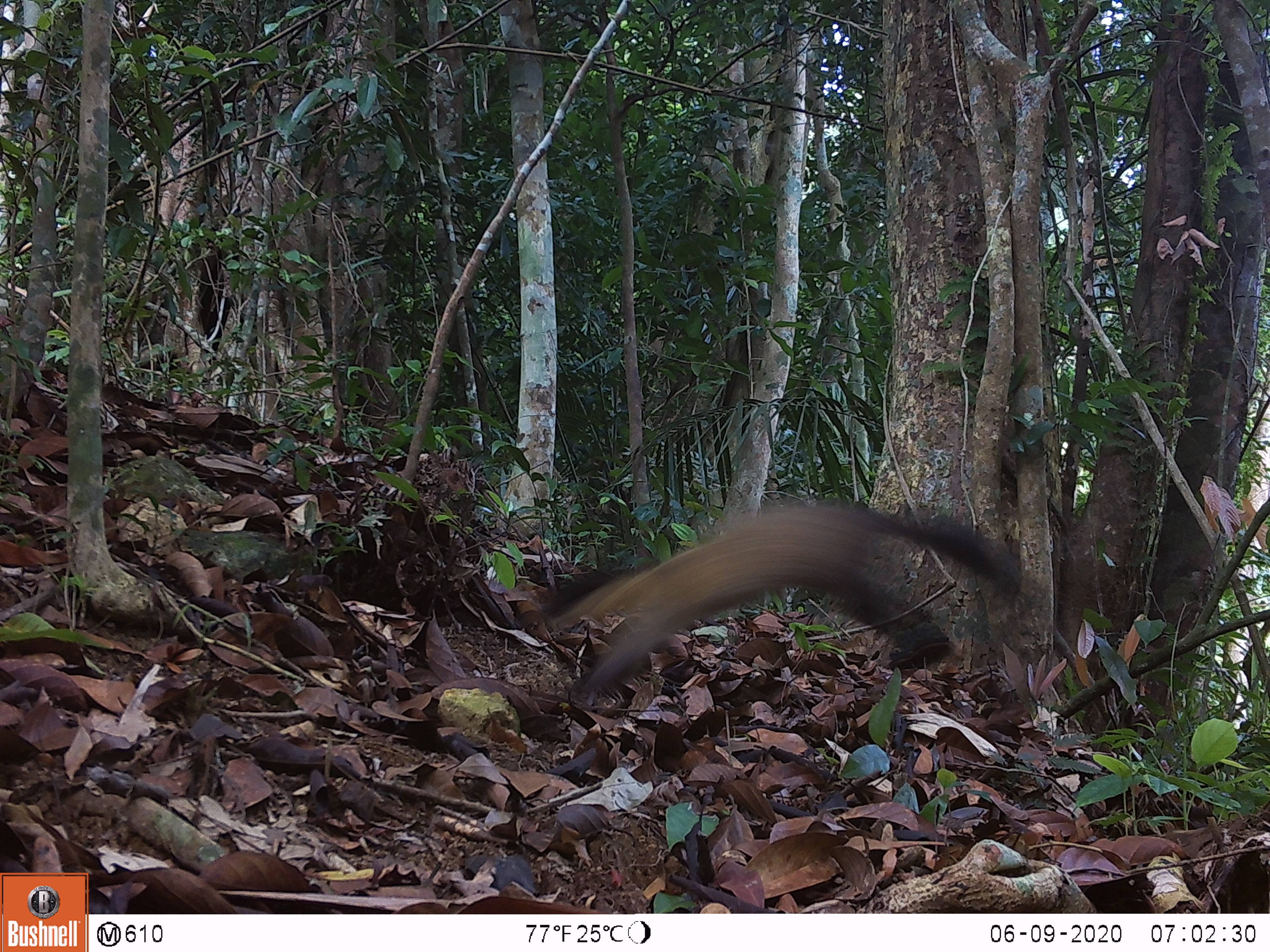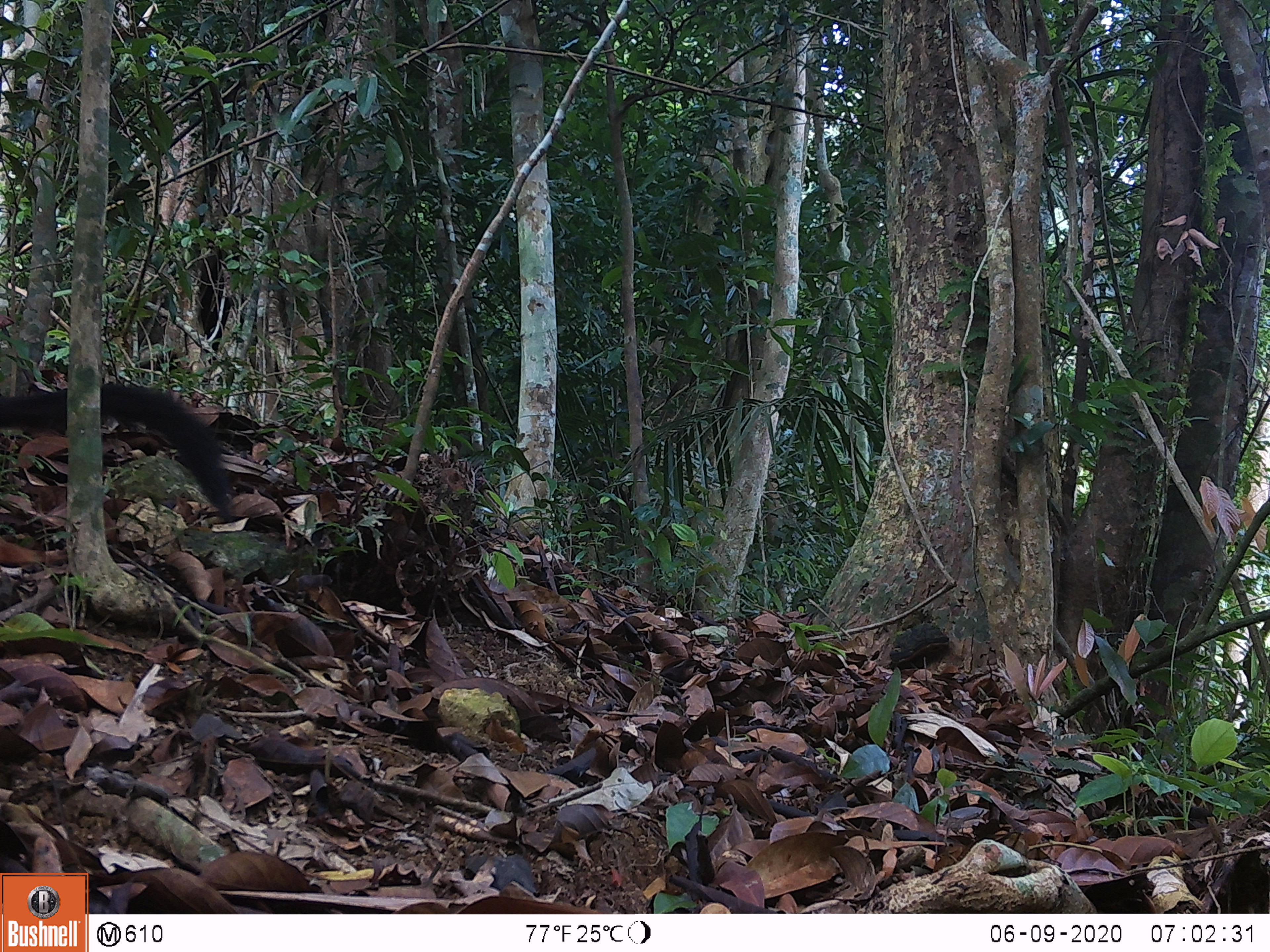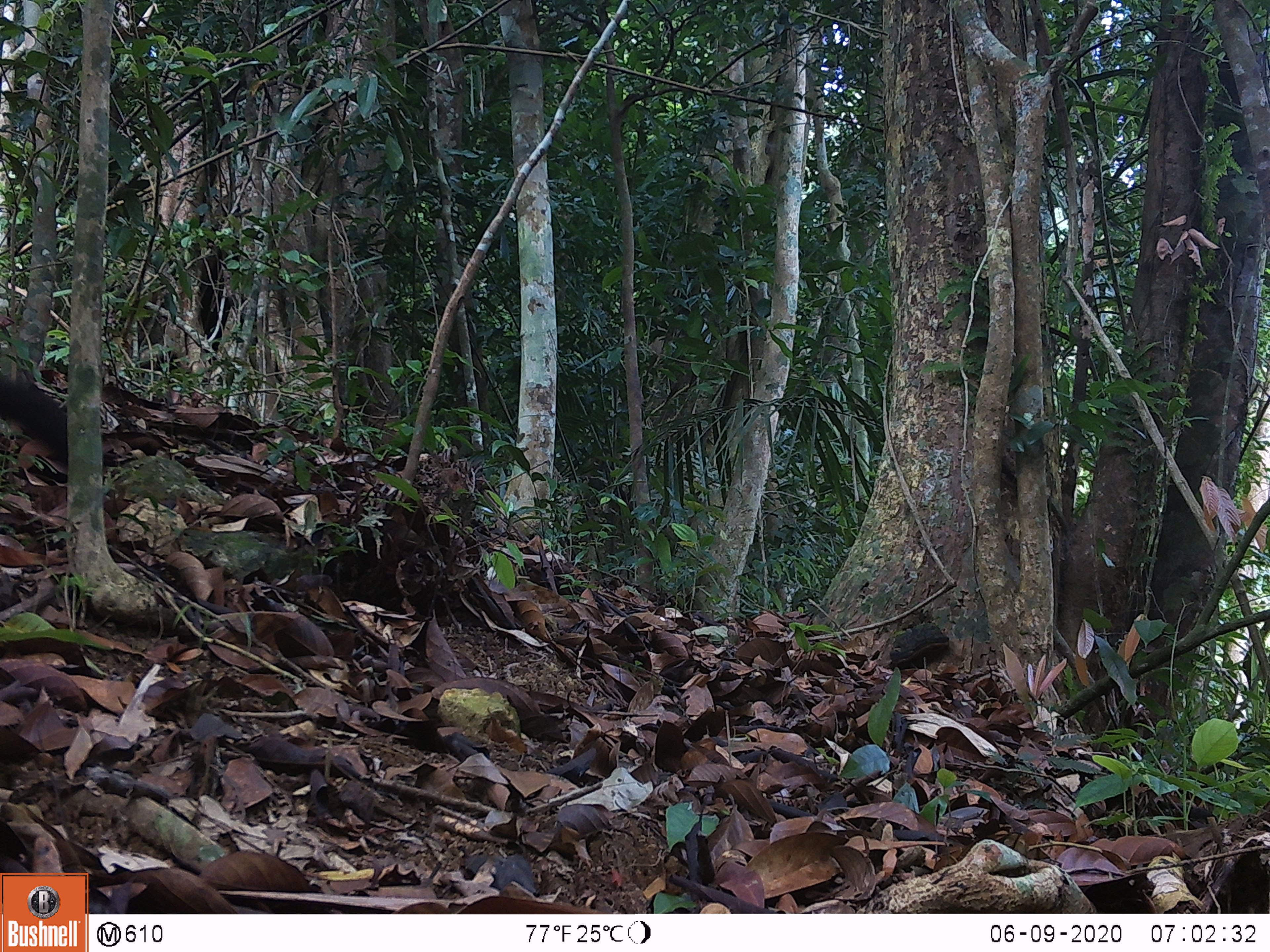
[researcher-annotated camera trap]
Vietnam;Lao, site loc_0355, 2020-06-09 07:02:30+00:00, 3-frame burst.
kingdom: Animalia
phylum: Chordata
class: Mammalia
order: Carnivora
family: Mustelidae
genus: Martes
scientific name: Martes flavigula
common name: yellow-throated marten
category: yellow throated marten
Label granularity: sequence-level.